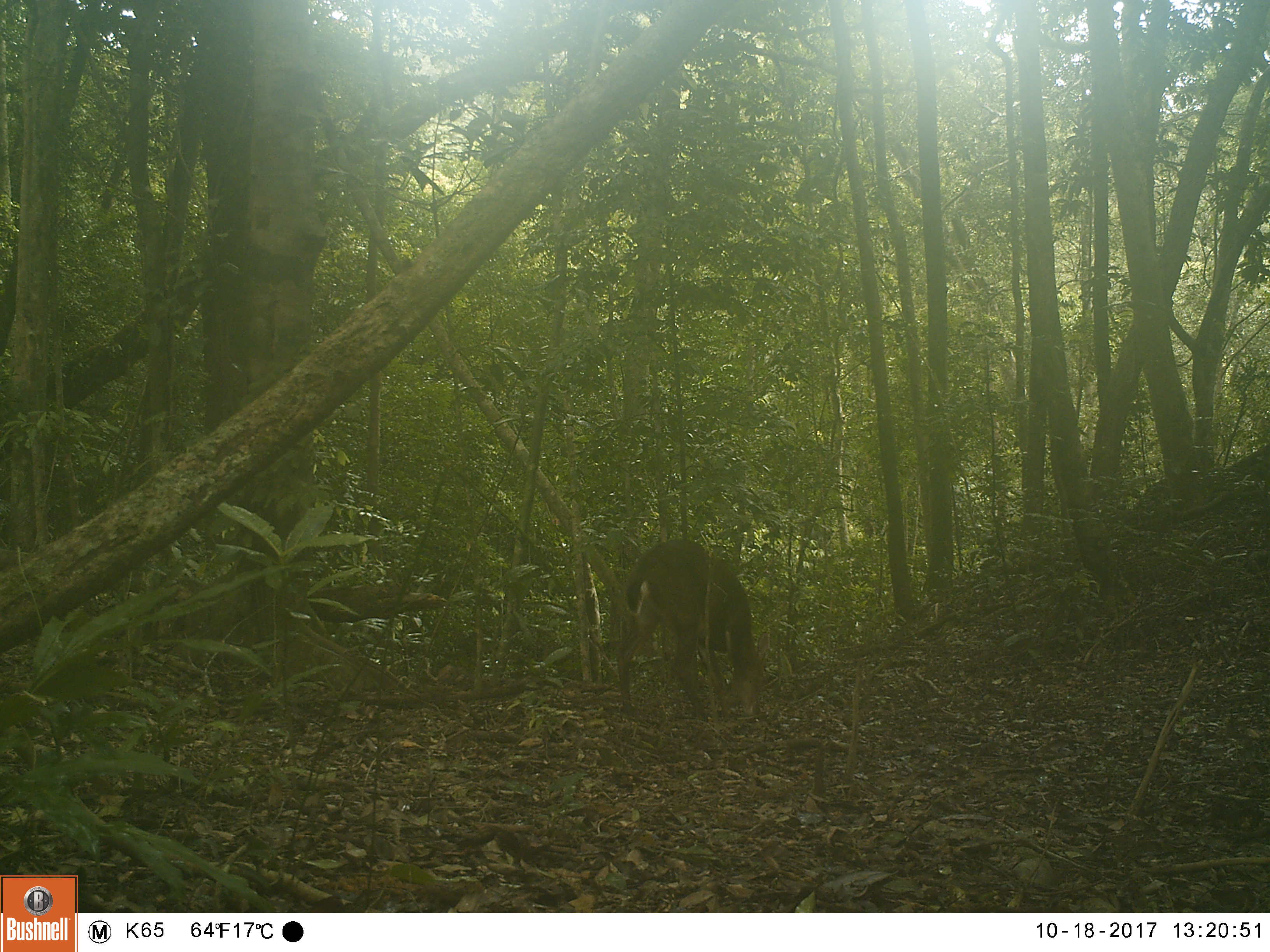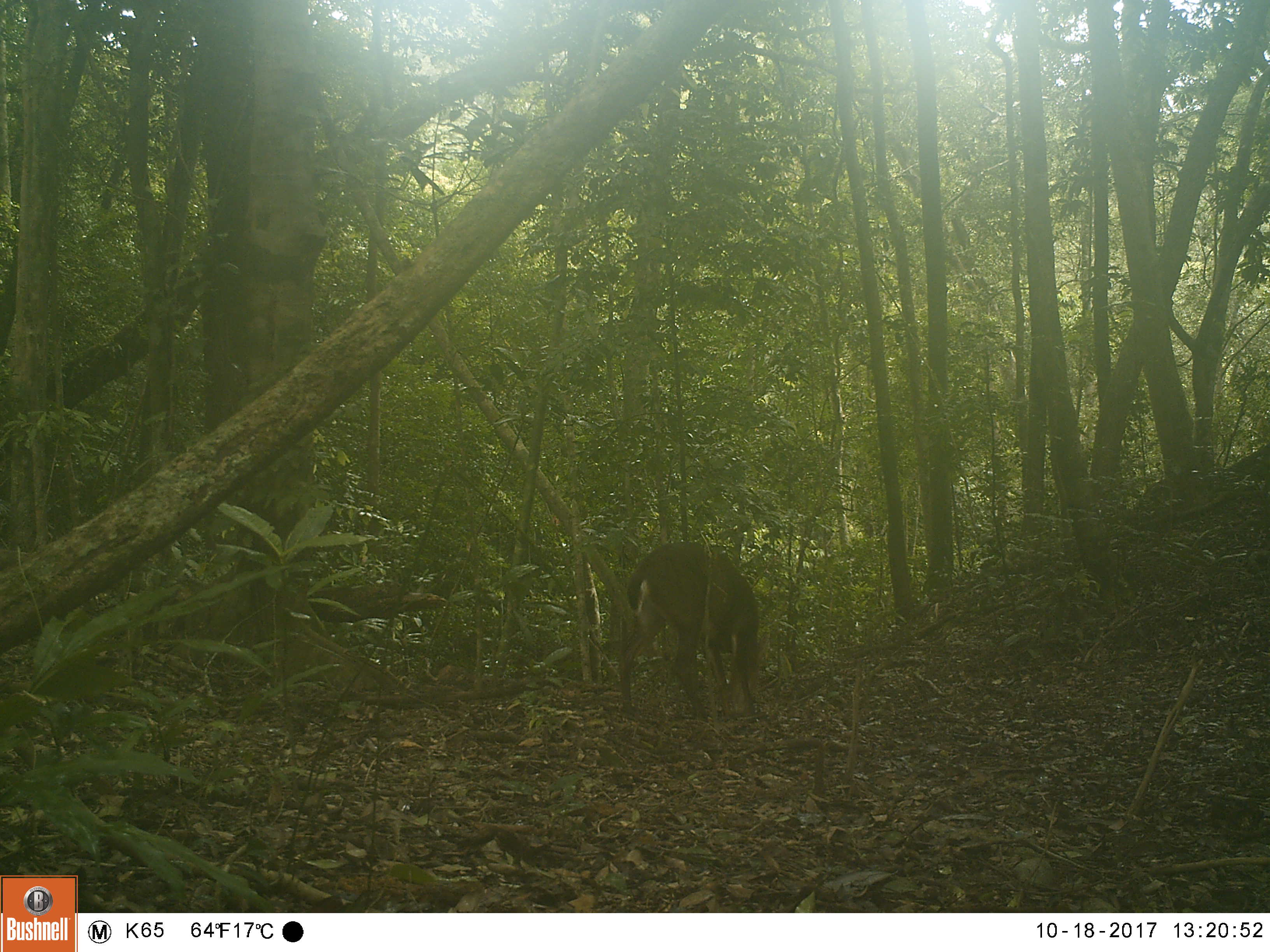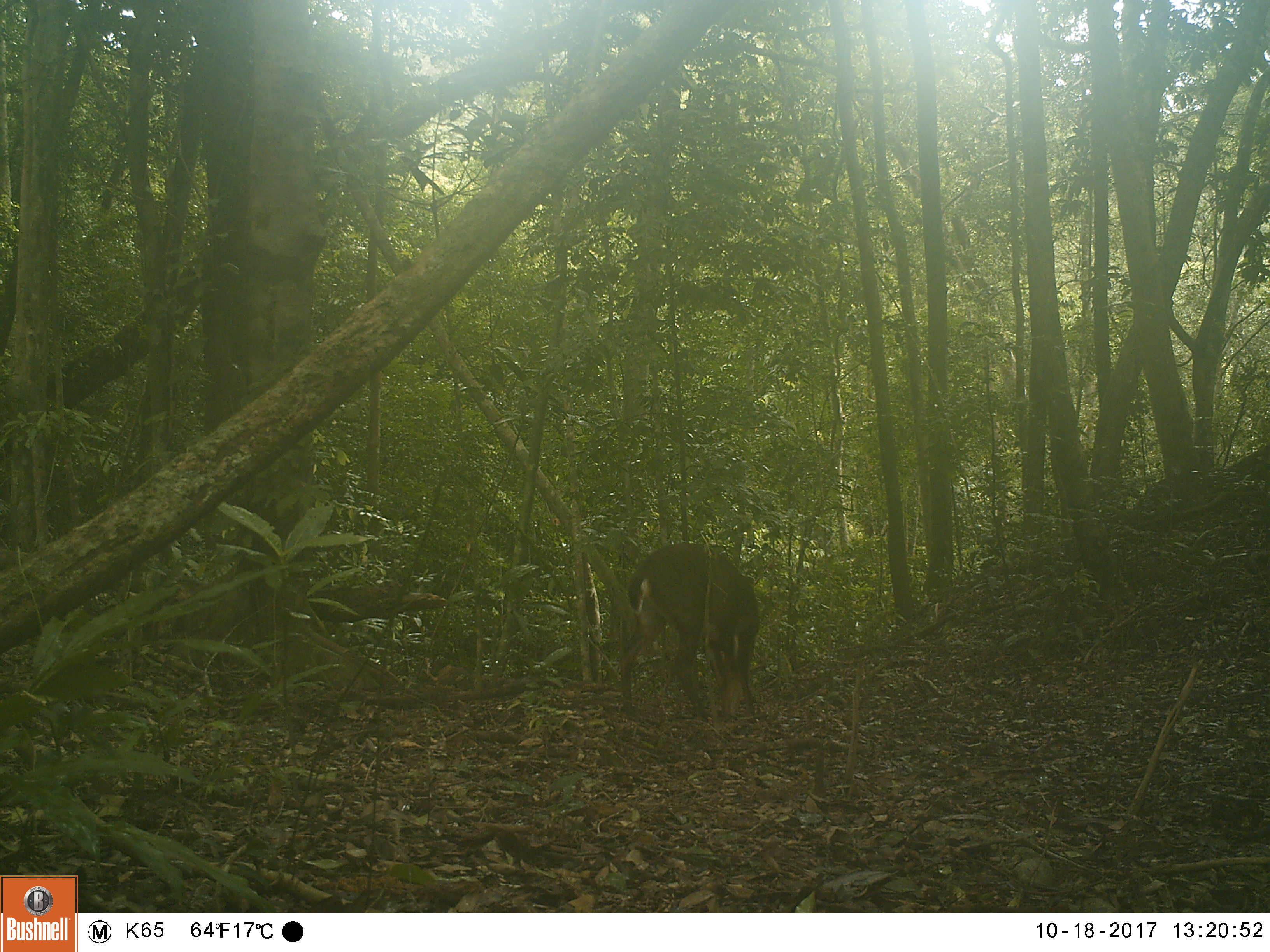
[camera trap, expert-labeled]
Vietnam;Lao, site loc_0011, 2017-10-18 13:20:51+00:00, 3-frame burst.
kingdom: Animalia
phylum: Chordata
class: Mammalia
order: Artiodactyla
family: Cervidae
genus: Muntiacus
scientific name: Muntiacus vuquangensis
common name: large-antlered muntjac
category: large antlered muntjac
Large antlered muntjac (large-antlered muntjac) (Muntiacus vuquangensis). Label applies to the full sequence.